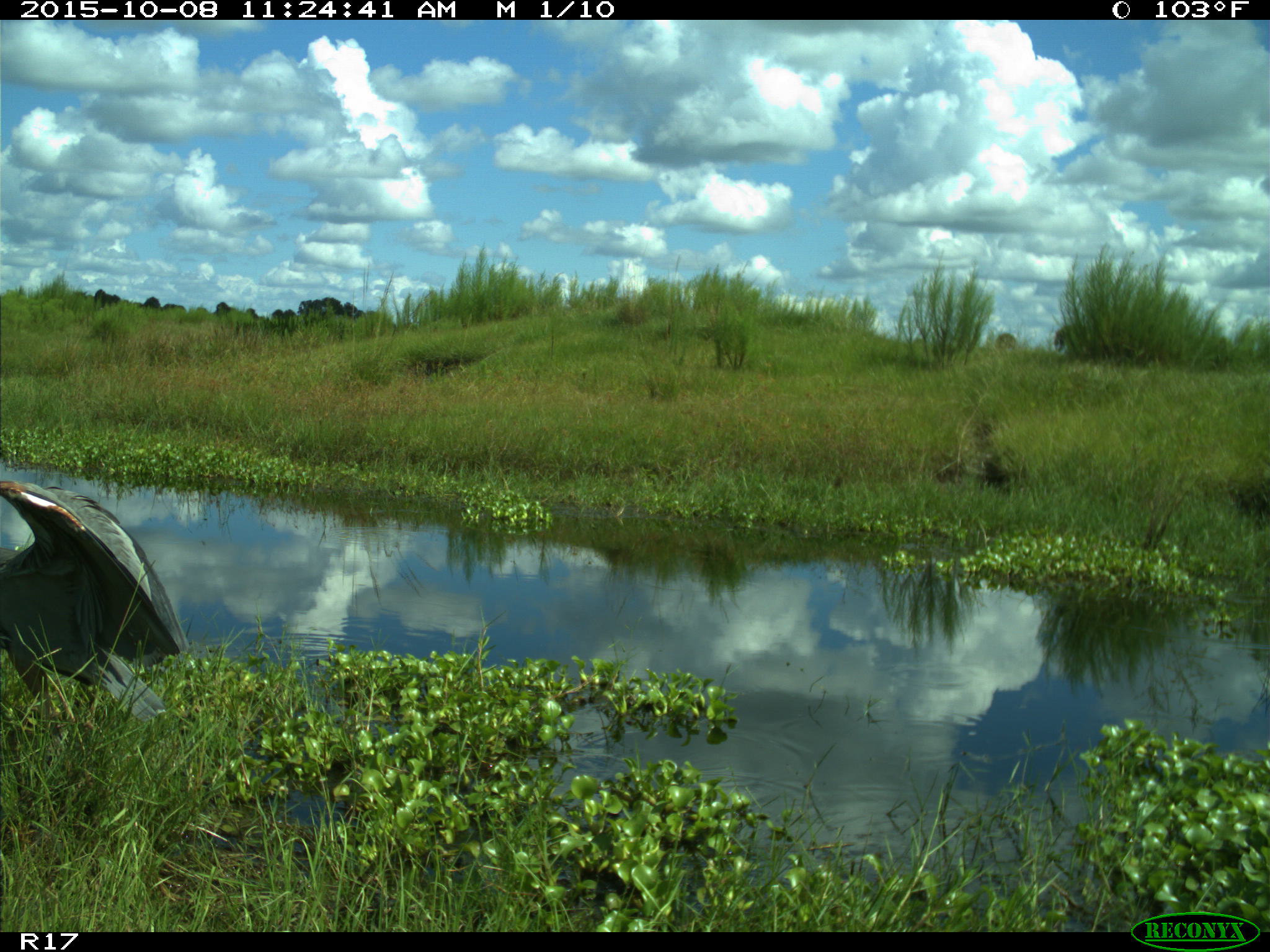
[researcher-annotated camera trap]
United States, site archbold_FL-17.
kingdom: Animalia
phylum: Chordata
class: Aves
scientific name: Aves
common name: birds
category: unidentified bird